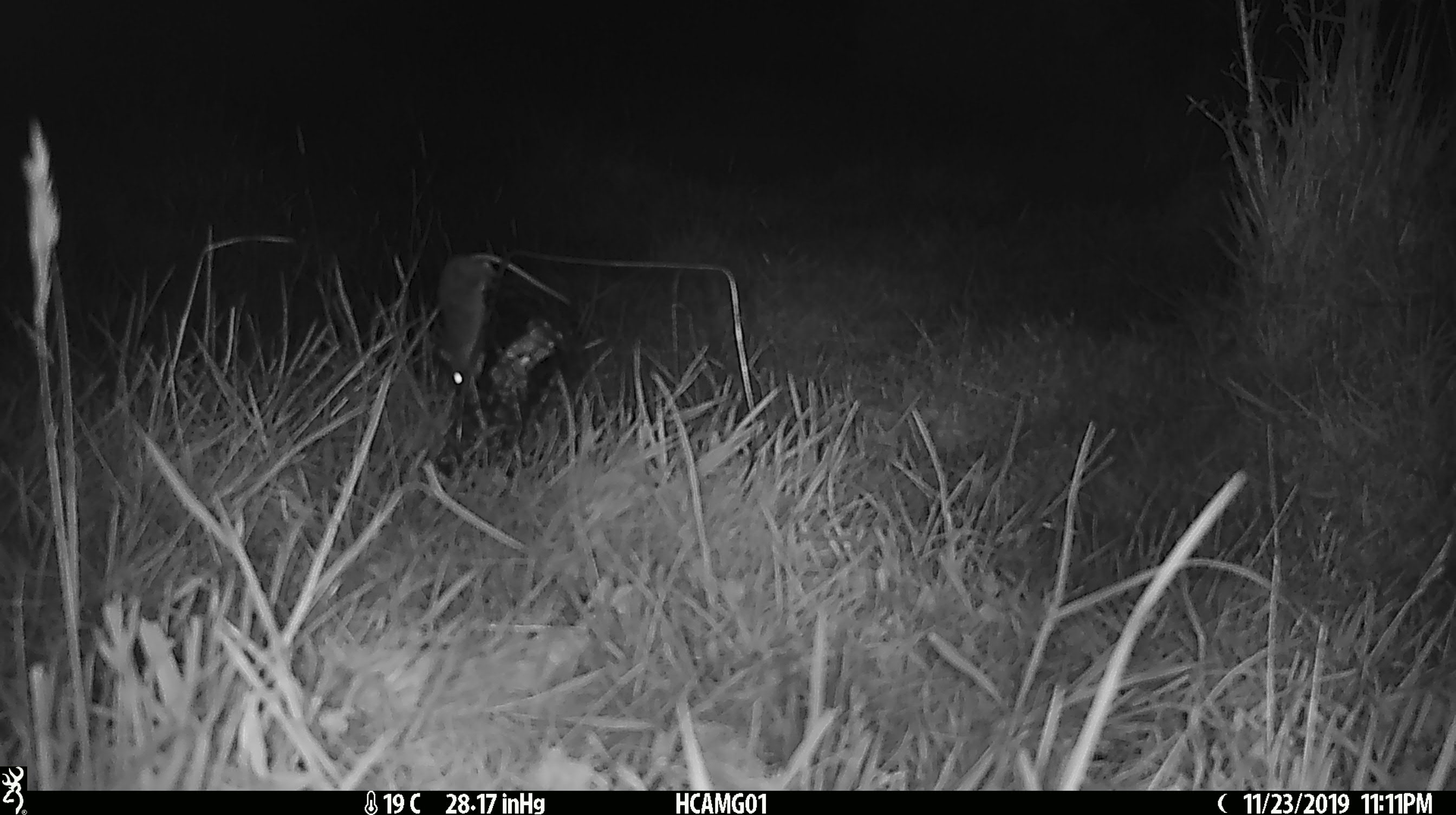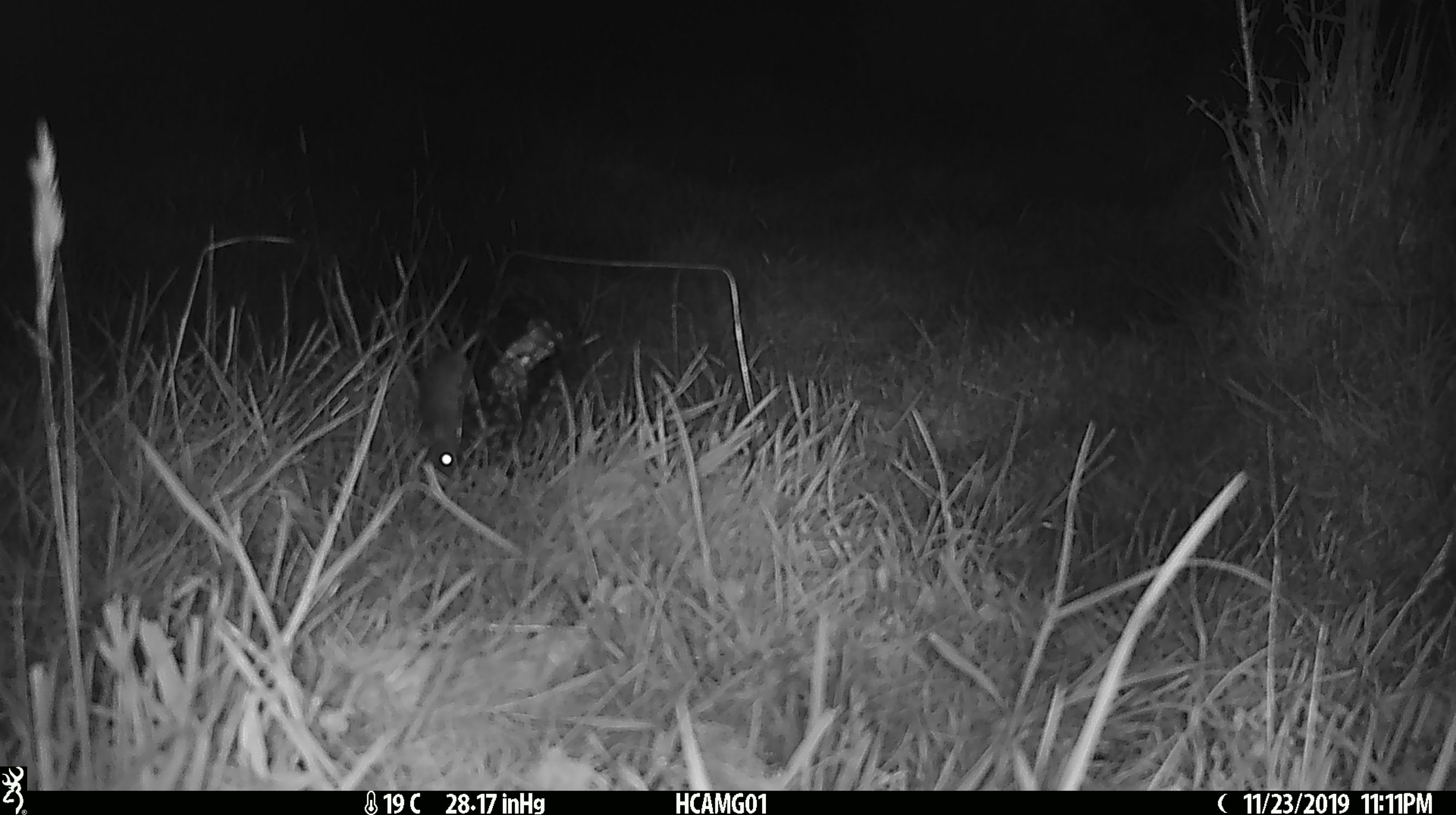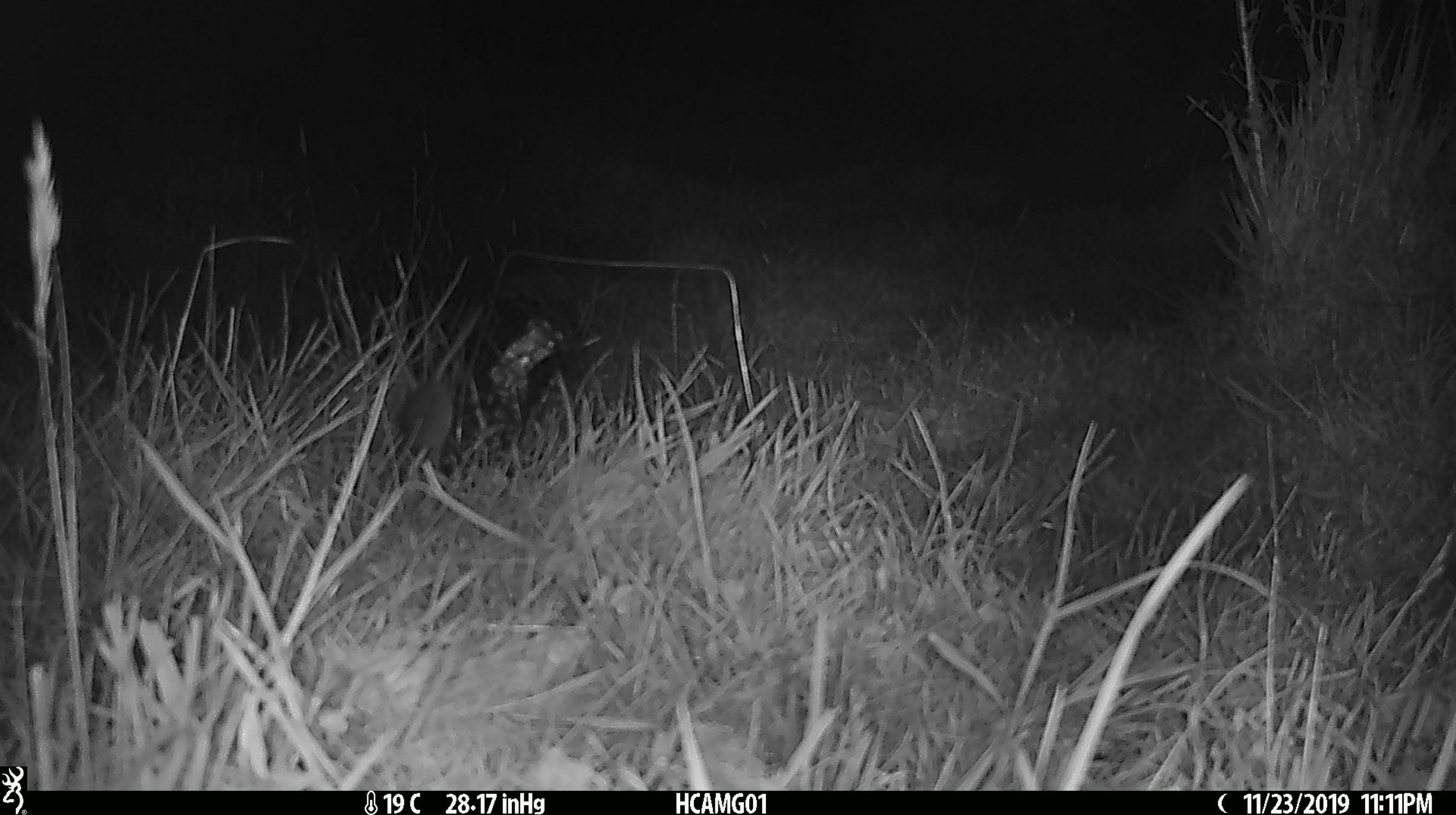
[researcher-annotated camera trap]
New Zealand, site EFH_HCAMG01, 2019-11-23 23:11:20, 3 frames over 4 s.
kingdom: Animalia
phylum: Chordata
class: Mammalia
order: Rodentia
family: Muridae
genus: Mus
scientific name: Mus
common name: mouse